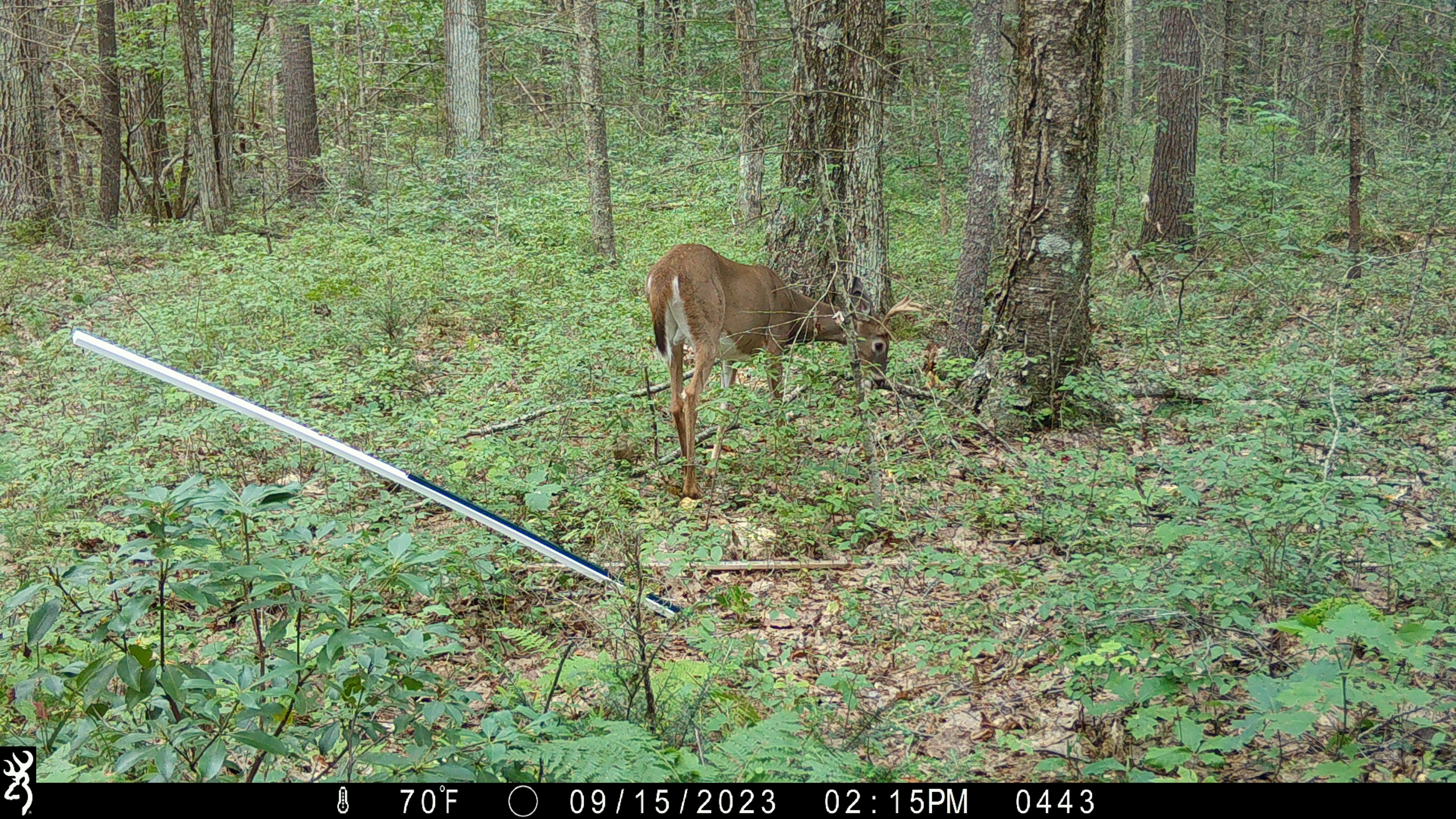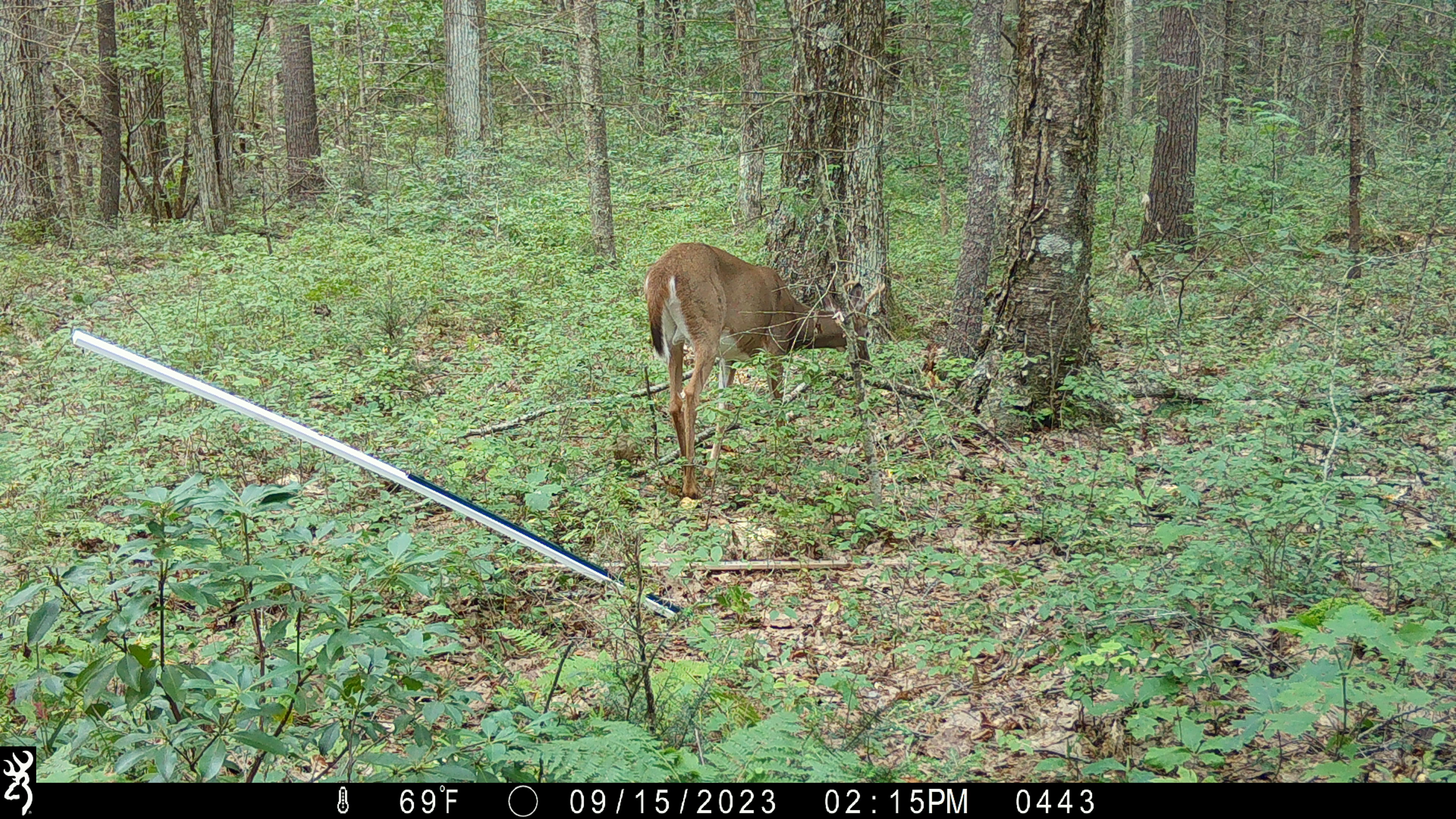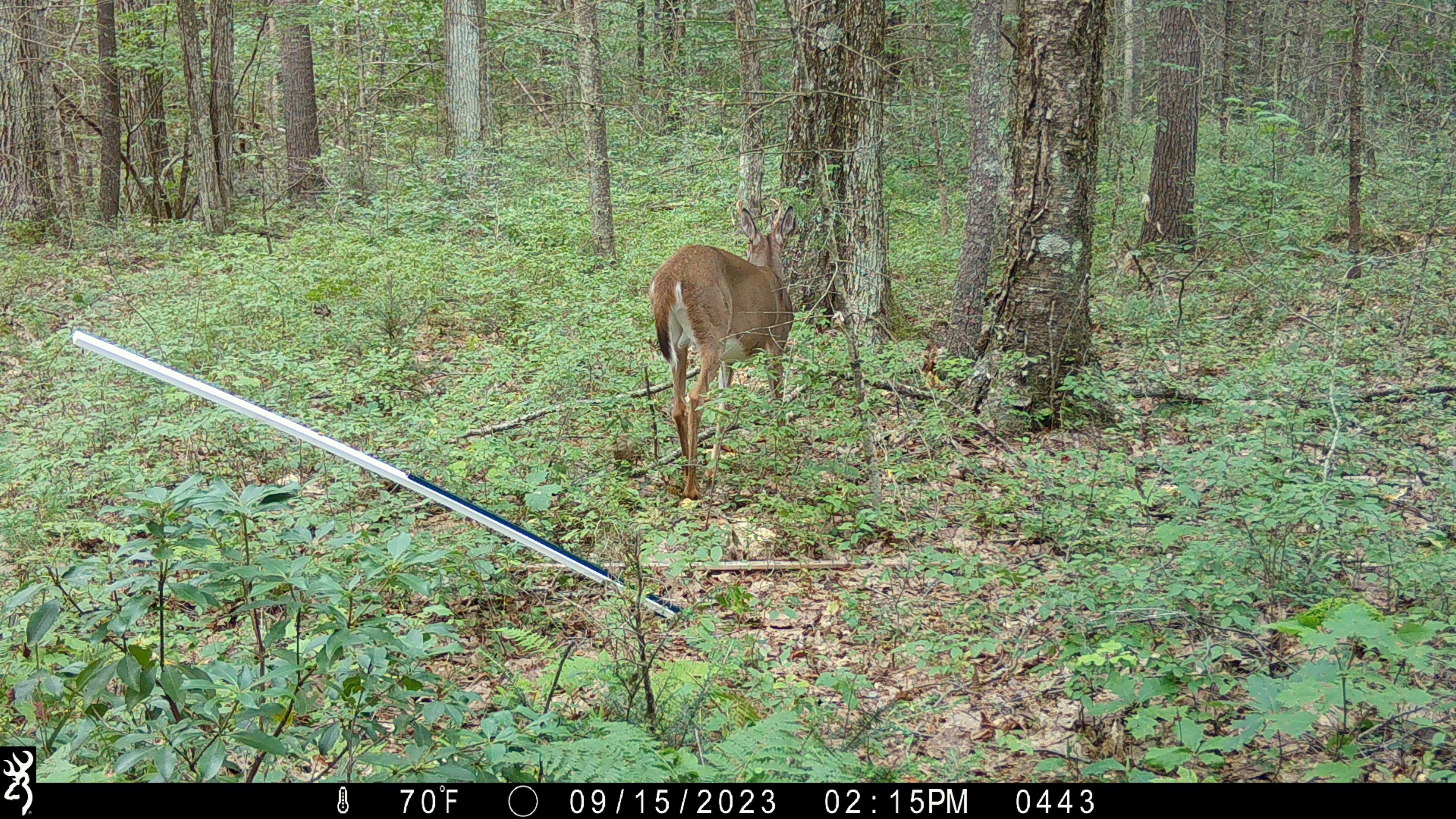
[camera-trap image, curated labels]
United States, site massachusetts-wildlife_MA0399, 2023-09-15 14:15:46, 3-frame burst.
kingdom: Animalia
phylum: Chordata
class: Mammalia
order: Artiodactyla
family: Cervidae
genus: Odocoileus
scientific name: Odocoileus virginianus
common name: white-tailed deer